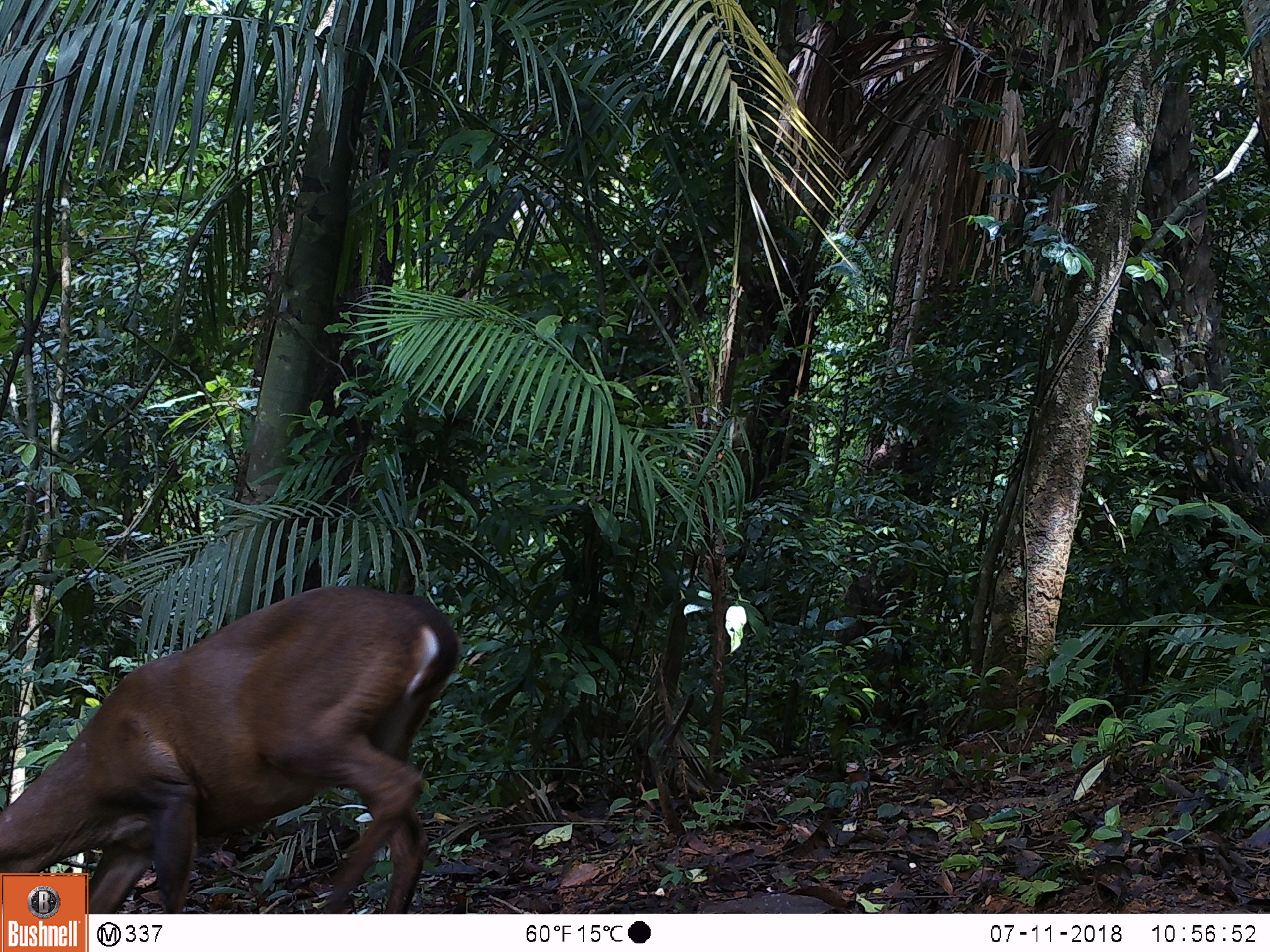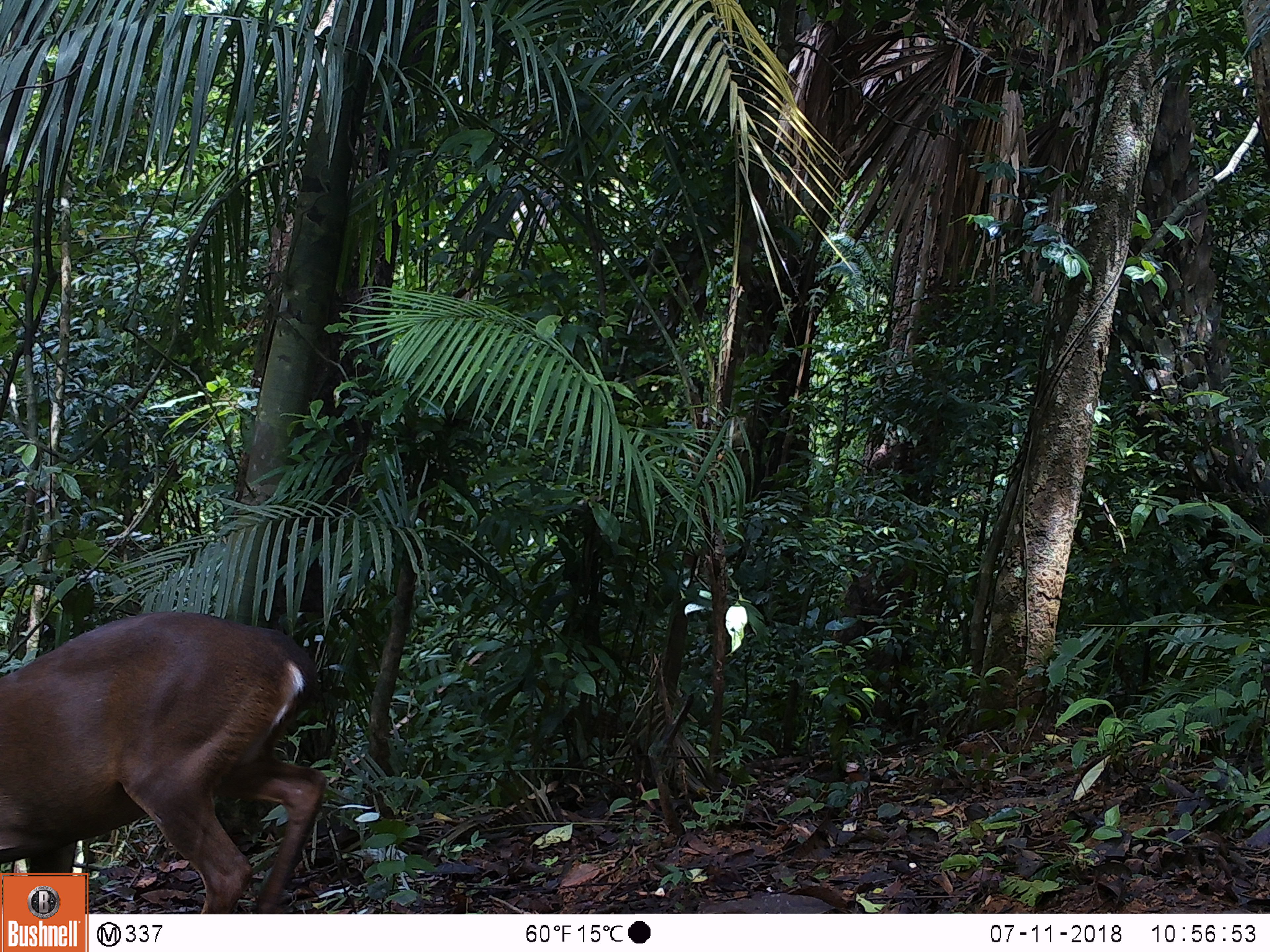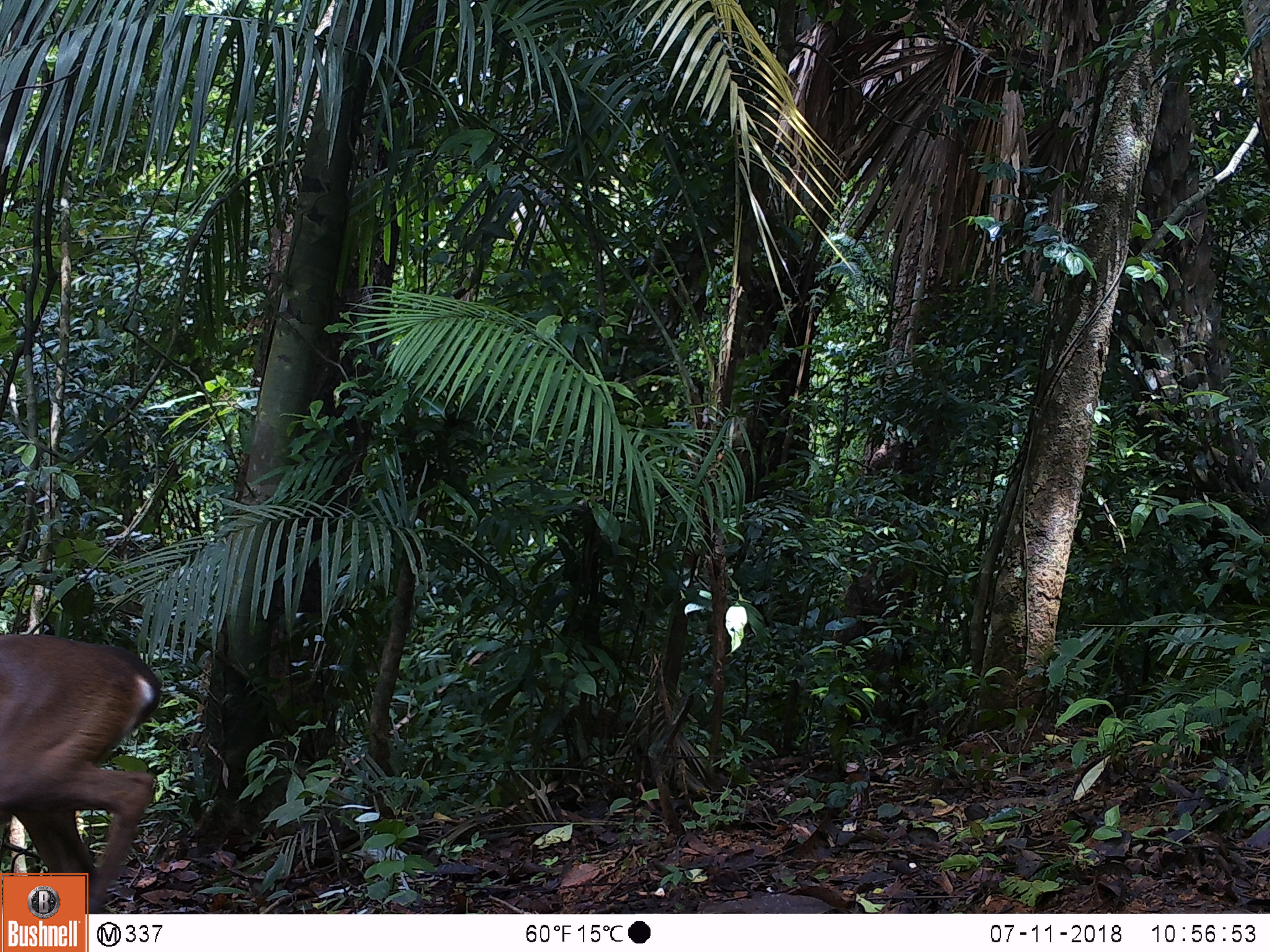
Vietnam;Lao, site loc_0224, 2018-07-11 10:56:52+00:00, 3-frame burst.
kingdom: Animalia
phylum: Chordata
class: Mammalia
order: Artiodactyla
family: Cervidae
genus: Muntiacus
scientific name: Muntiacus vuquangensis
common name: large-antlered muntjac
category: large antlered muntjac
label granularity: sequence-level